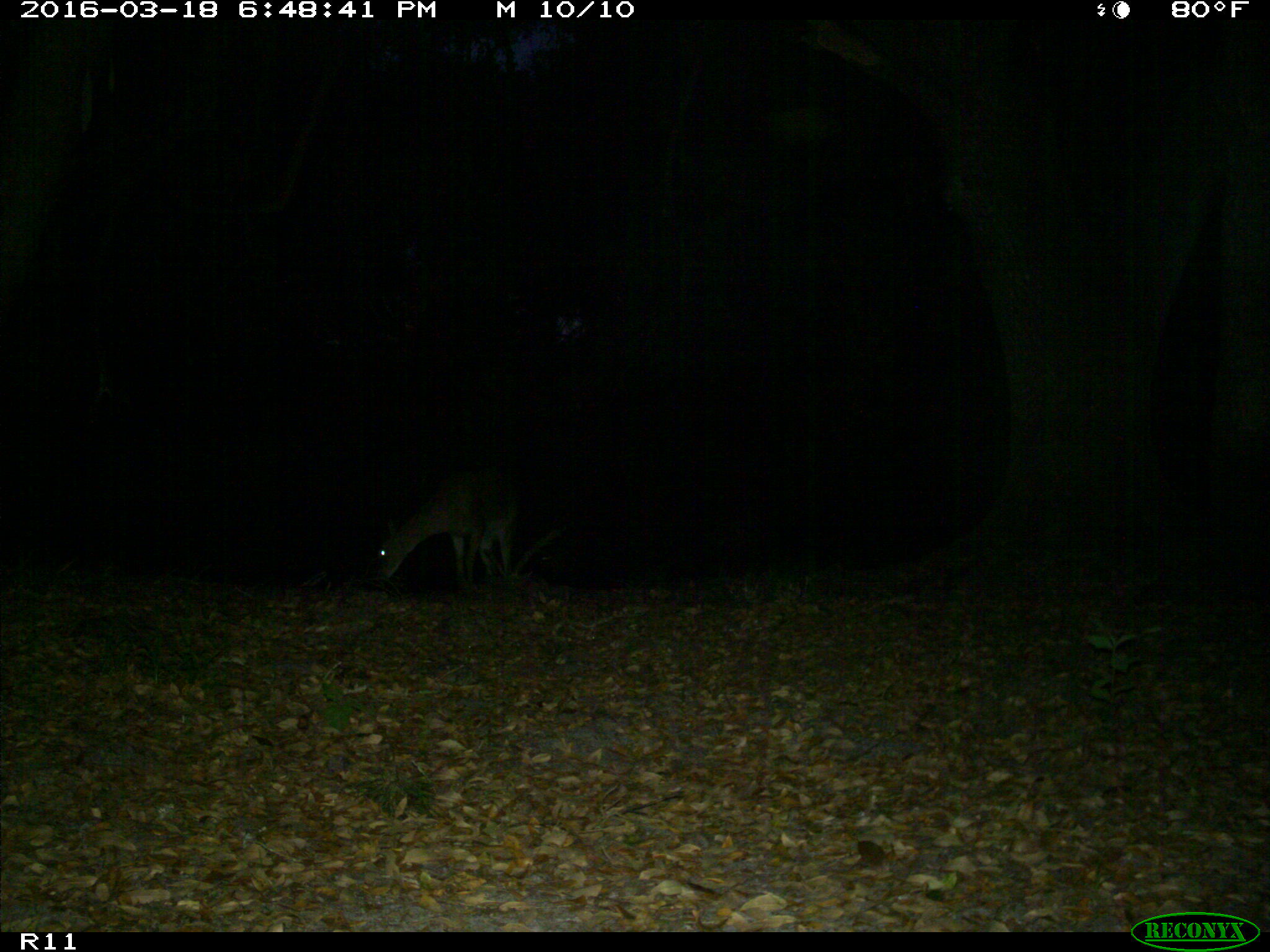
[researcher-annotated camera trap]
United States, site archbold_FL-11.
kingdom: Animalia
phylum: Chordata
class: Mammalia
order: Artiodactyla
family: Cervidae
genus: Odocoileus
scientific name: Odocoileus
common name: deer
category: unidentified deer